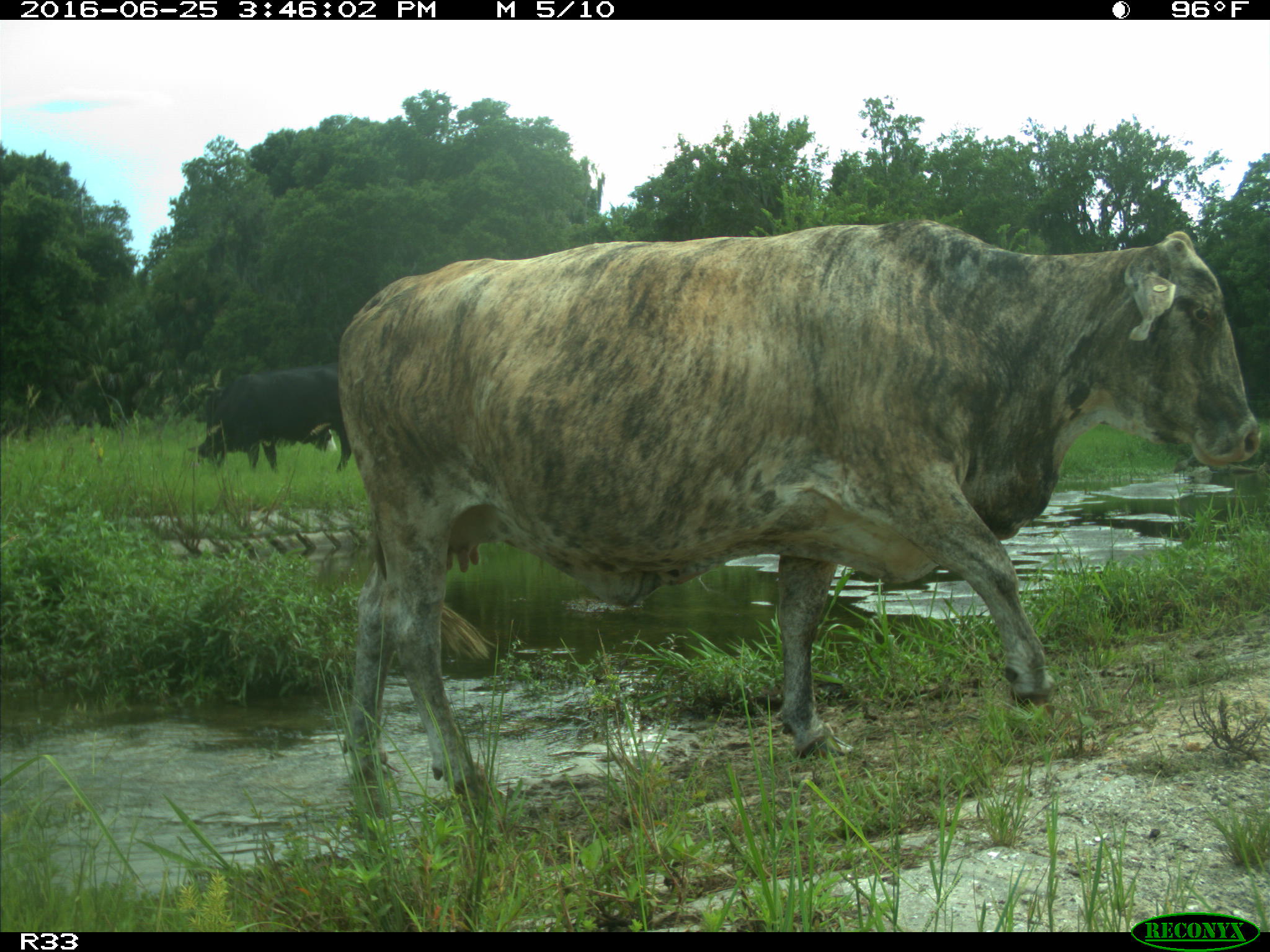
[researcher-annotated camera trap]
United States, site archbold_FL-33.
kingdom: Animalia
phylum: Chordata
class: Mammalia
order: Artiodactyla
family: Bovidae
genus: Bos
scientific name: Bos taurus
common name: domestic cow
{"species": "Bos taurus (domestic cow)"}